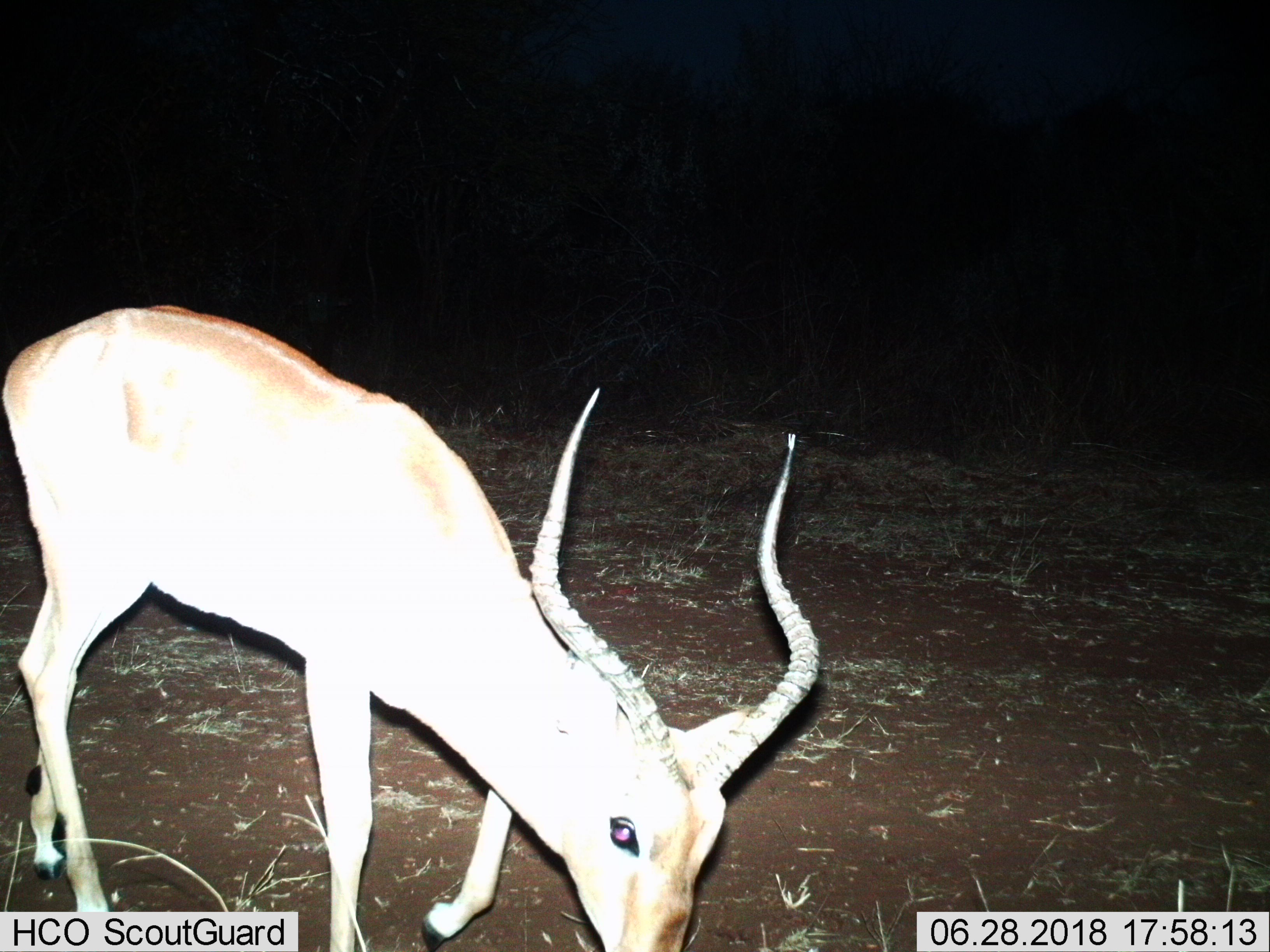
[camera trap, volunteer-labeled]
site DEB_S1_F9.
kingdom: Animalia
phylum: Chordata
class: Mammalia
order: Artiodactyla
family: Bovidae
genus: Aepyceros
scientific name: Aepyceros melampus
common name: impala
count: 1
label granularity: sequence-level